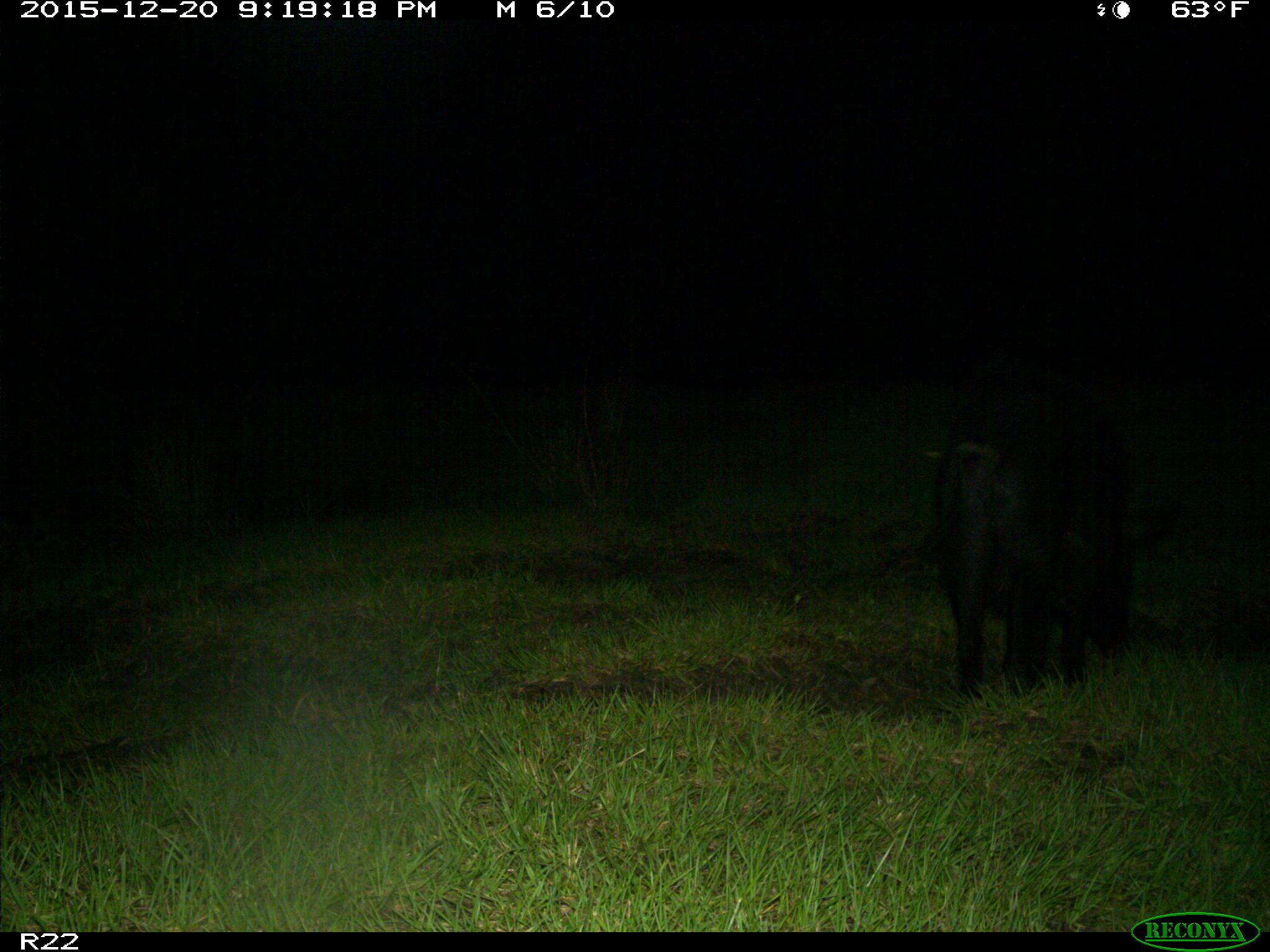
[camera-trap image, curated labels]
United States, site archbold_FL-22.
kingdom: Animalia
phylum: Chordata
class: Mammalia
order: Artiodactyla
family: Suidae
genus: Sus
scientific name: Sus scrofa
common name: wild boar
Sus scrofa (wild boar).